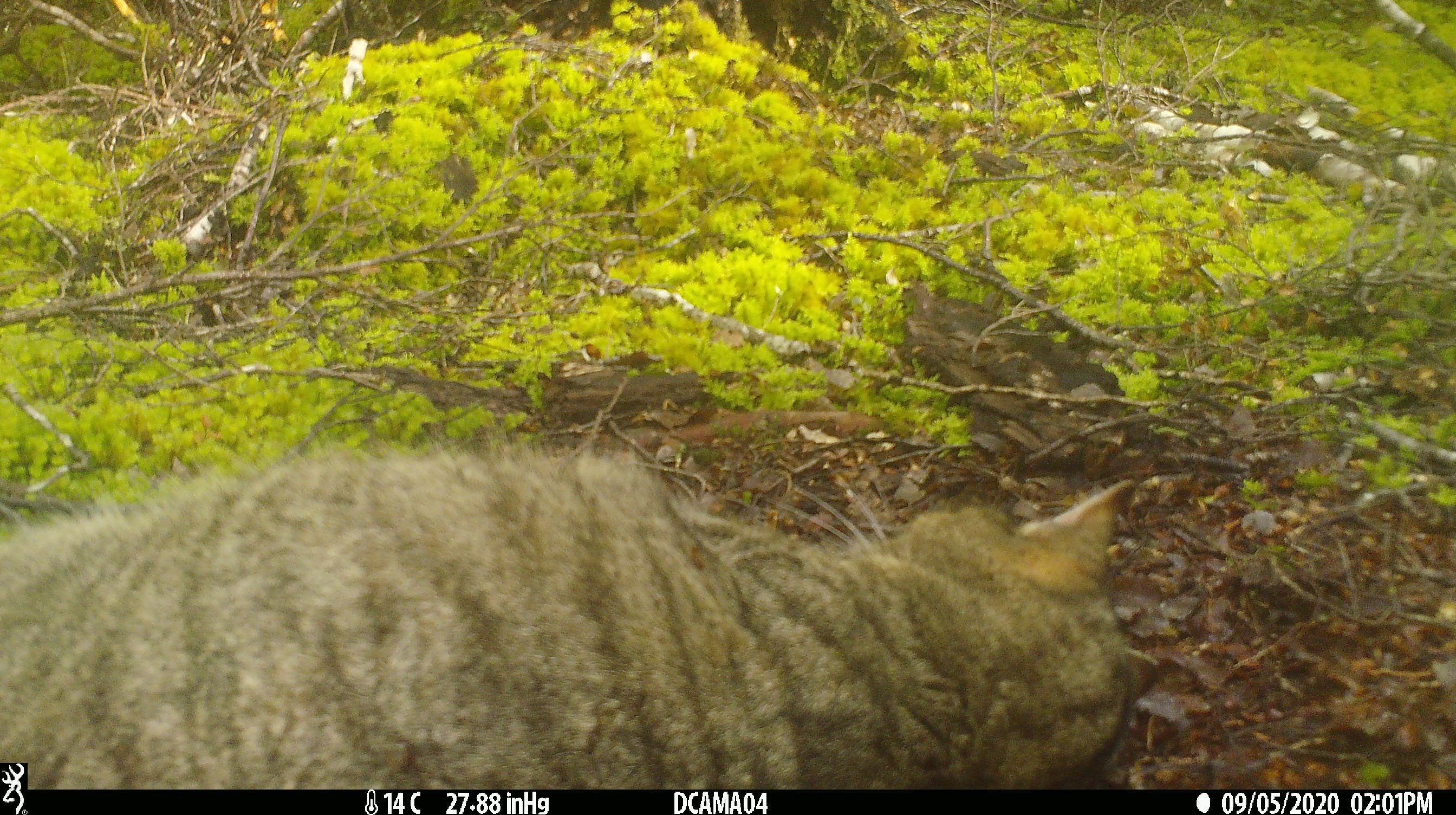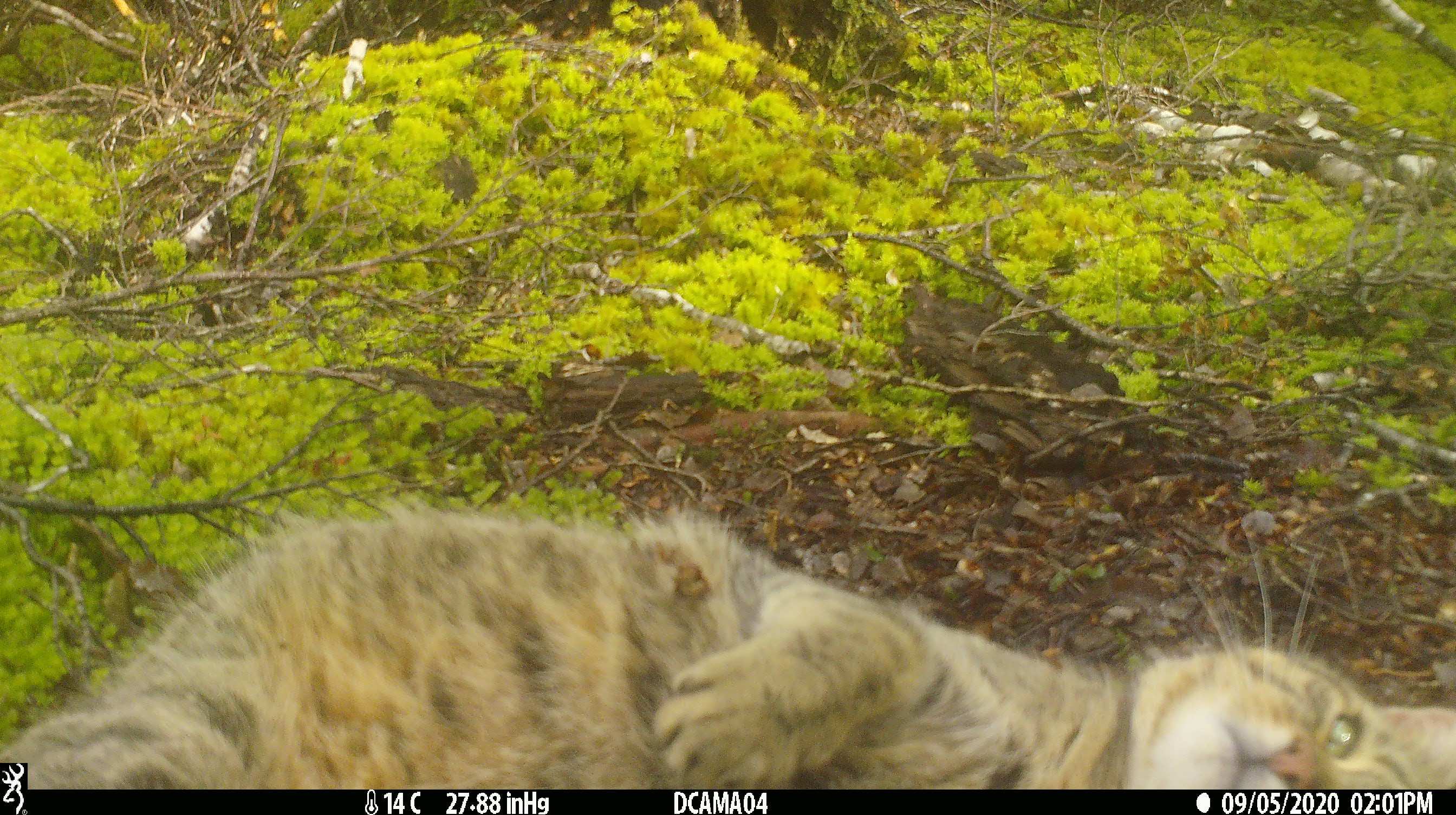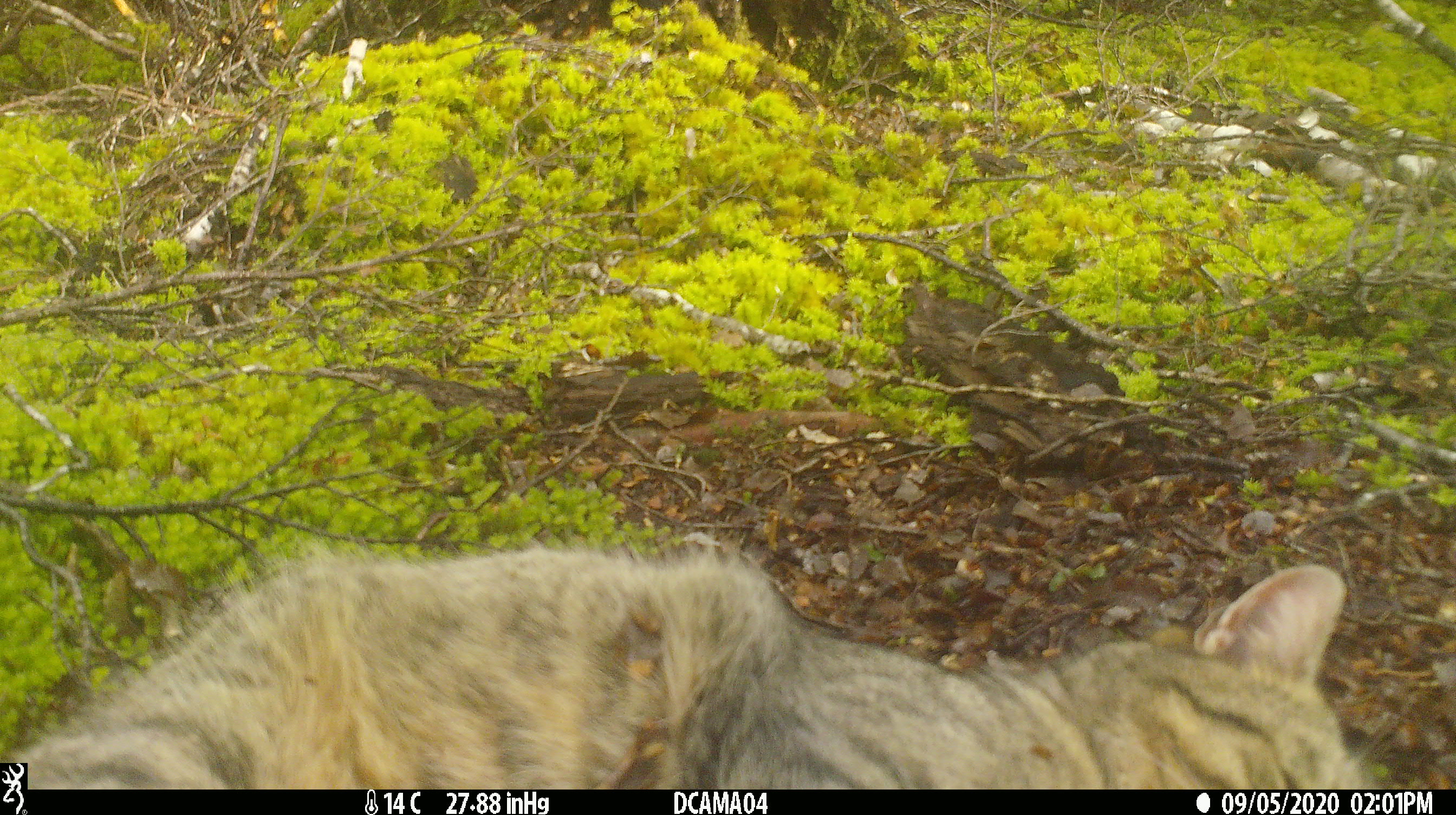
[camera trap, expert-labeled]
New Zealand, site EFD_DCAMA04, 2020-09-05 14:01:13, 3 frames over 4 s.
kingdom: Animalia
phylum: Chordata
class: Mammalia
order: Carnivora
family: Felidae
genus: Felis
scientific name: Felis catus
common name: domestic cat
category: cat